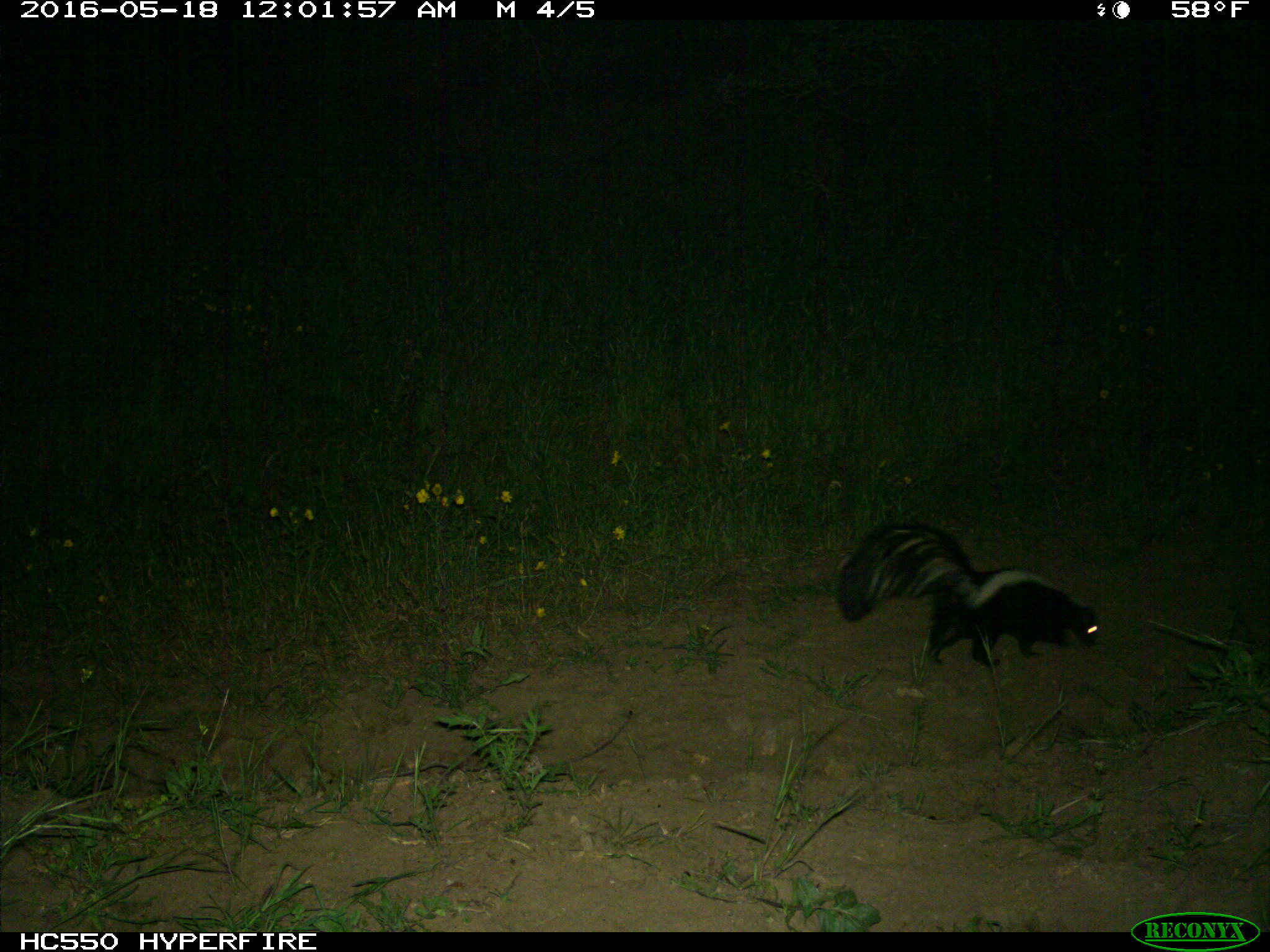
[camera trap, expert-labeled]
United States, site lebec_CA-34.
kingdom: Animalia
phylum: Chordata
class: Mammalia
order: Carnivora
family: Mephitidae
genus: Mephitis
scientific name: Mephitis mephitis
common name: striped skunk